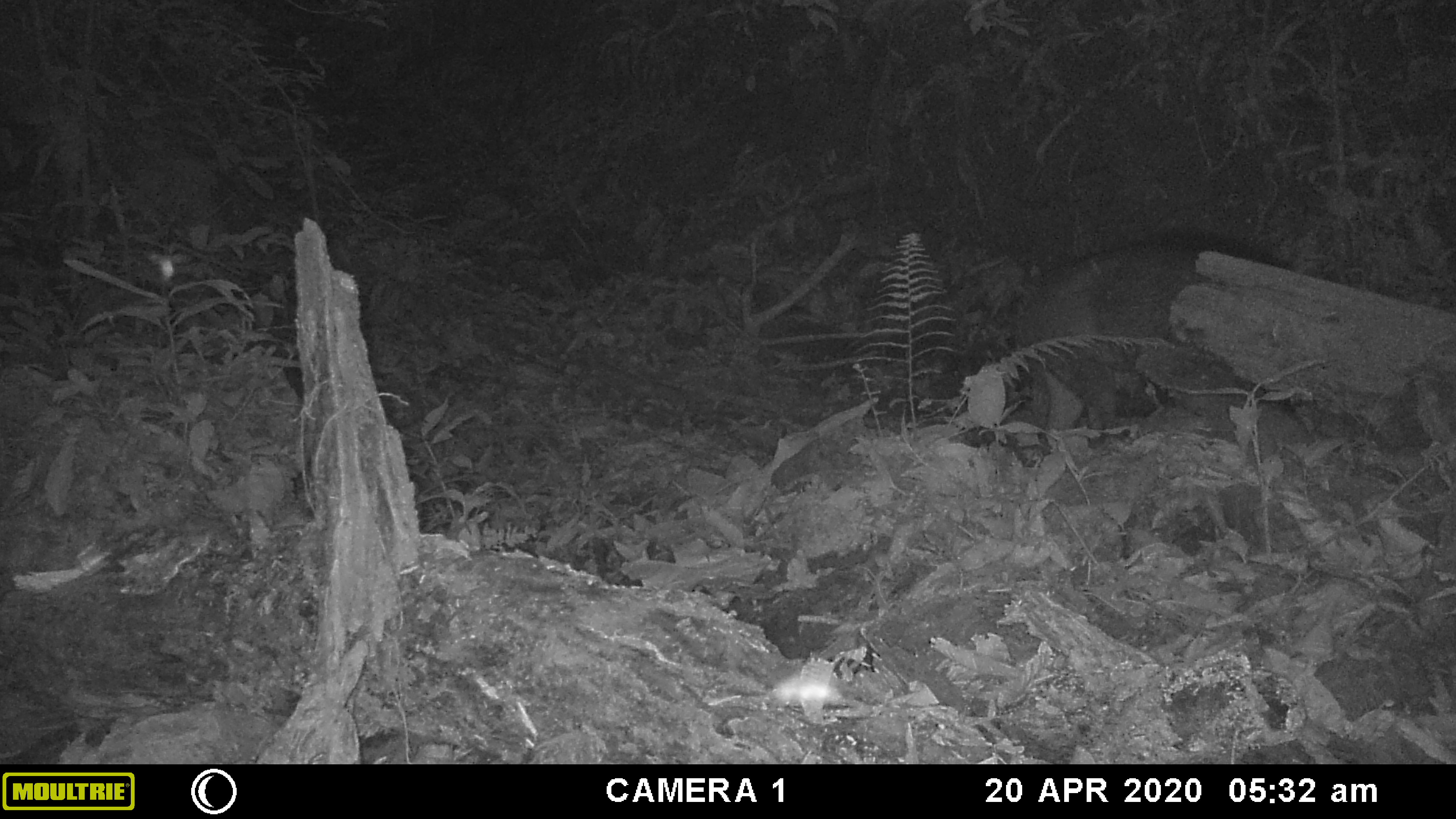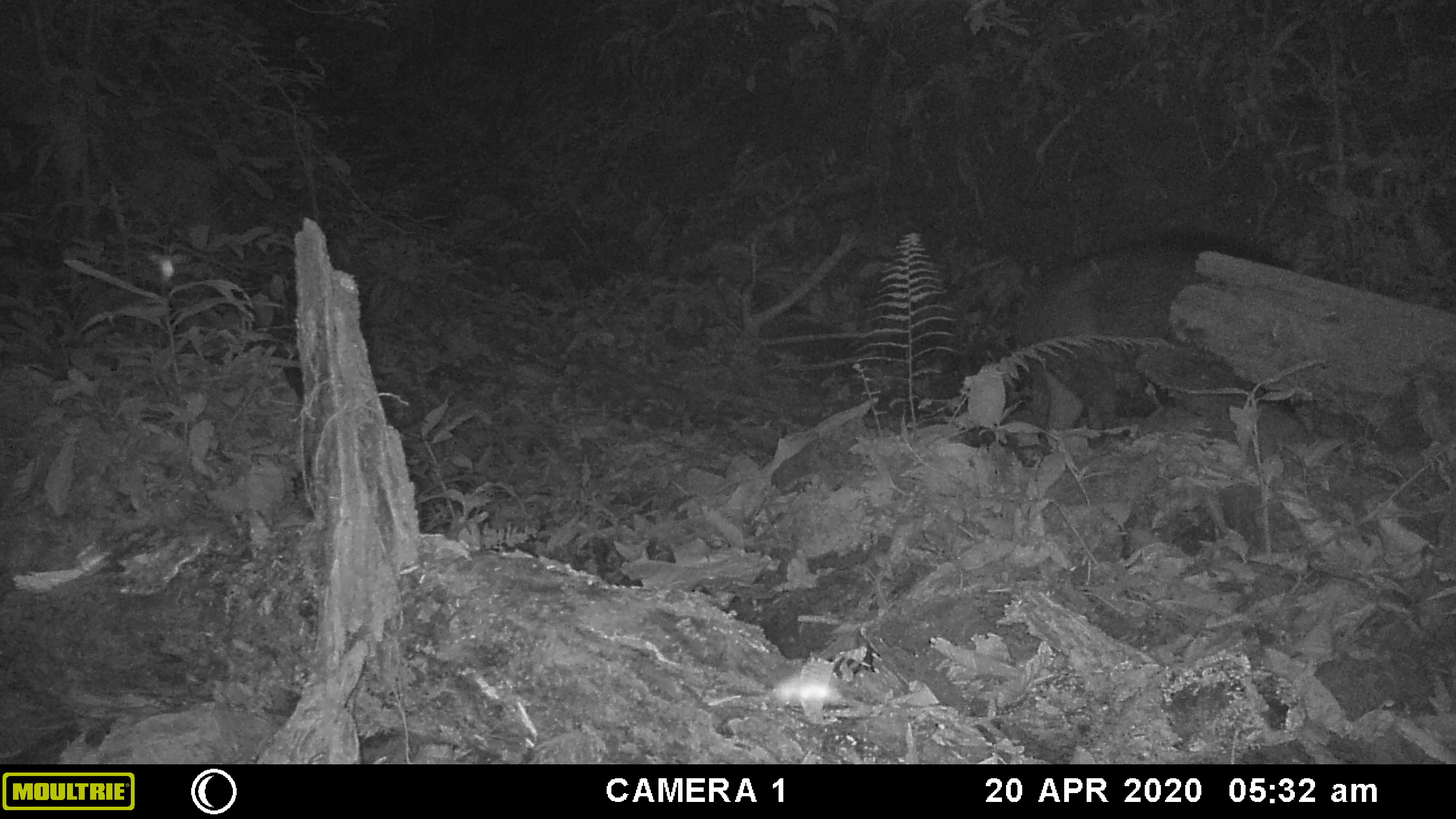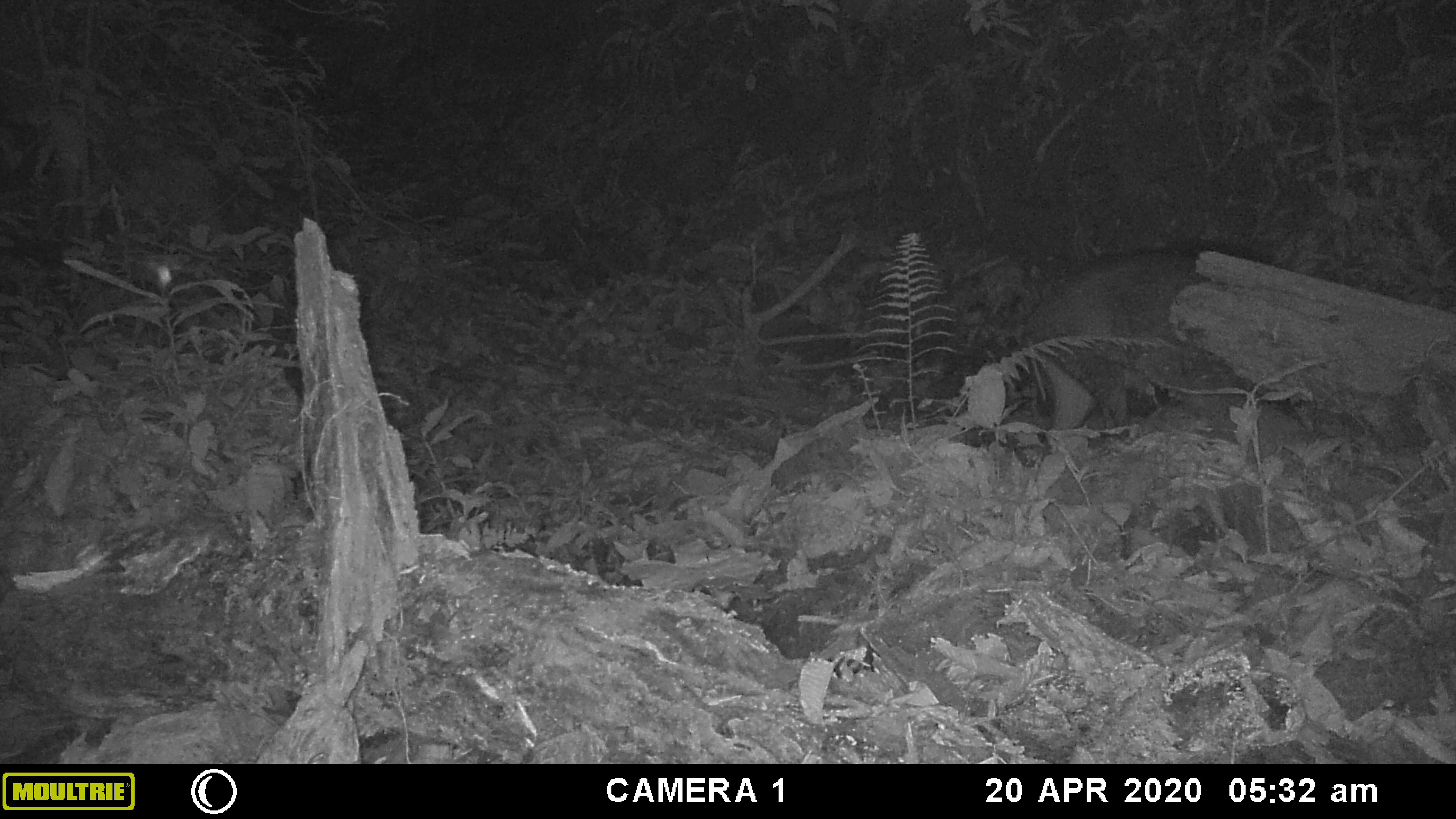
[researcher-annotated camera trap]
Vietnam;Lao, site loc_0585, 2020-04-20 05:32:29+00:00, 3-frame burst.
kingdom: Animalia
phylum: Arthropoda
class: Insecta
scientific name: Insecta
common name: insect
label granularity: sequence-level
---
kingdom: Animalia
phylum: Chordata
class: Mammalia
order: Artiodactyla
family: Suidae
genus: Sus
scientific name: Sus scrofa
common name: eurasian wild pig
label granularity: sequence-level